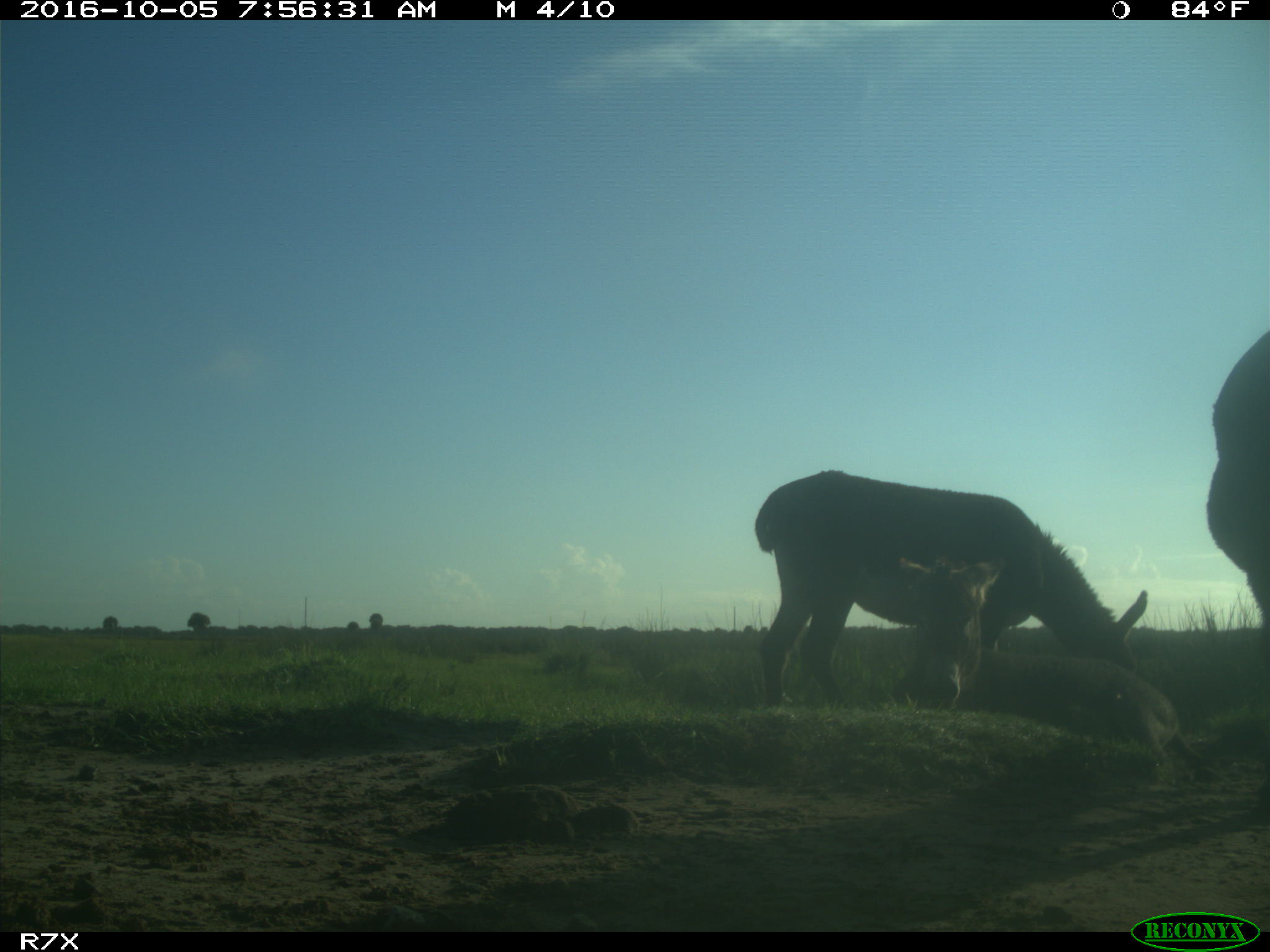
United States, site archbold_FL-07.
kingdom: Animalia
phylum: Chordata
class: Mammalia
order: Perissodactyla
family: Equidae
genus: Equus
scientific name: Equus africanus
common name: african wild ass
Equus africanus (african wild ass).